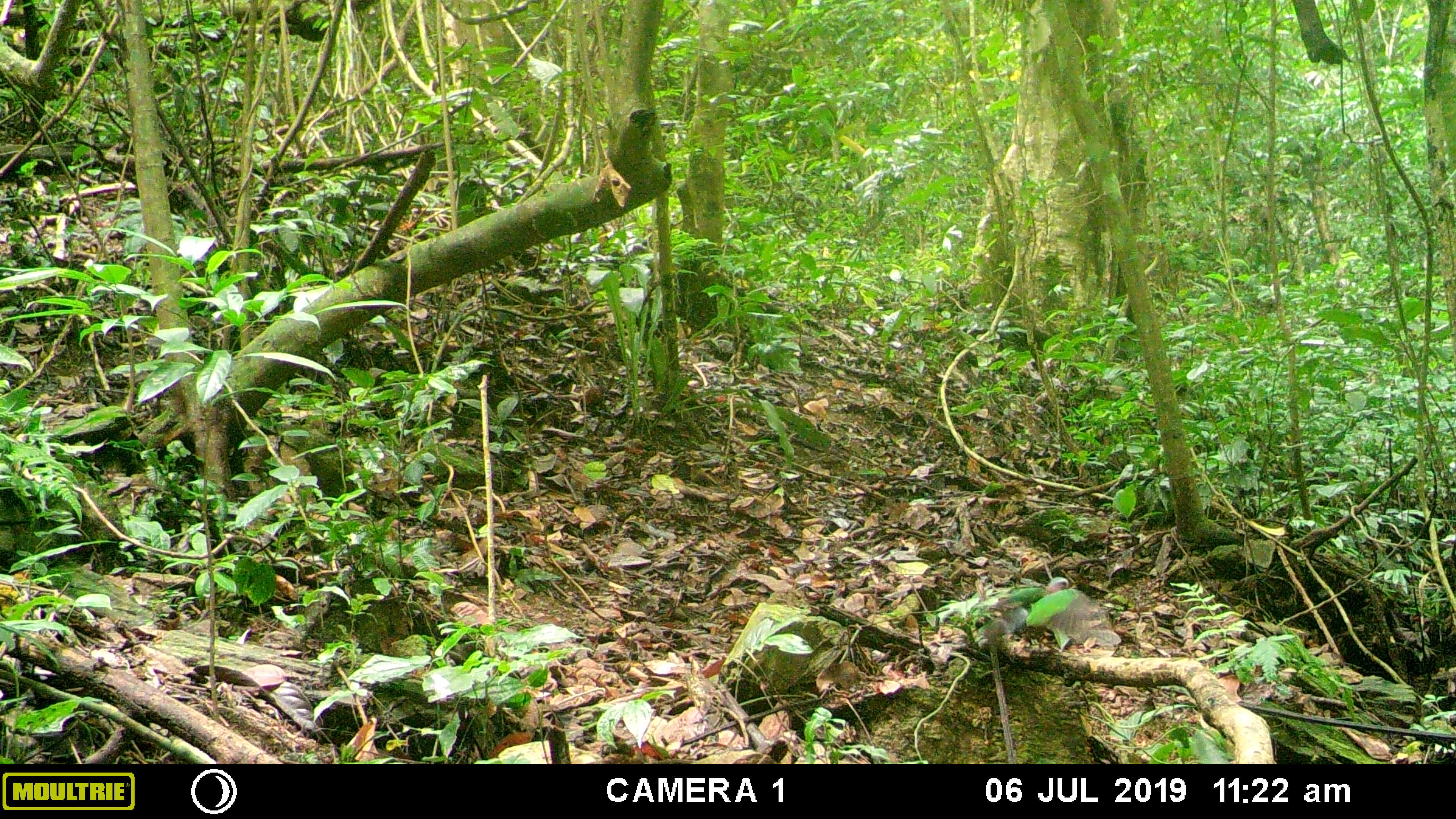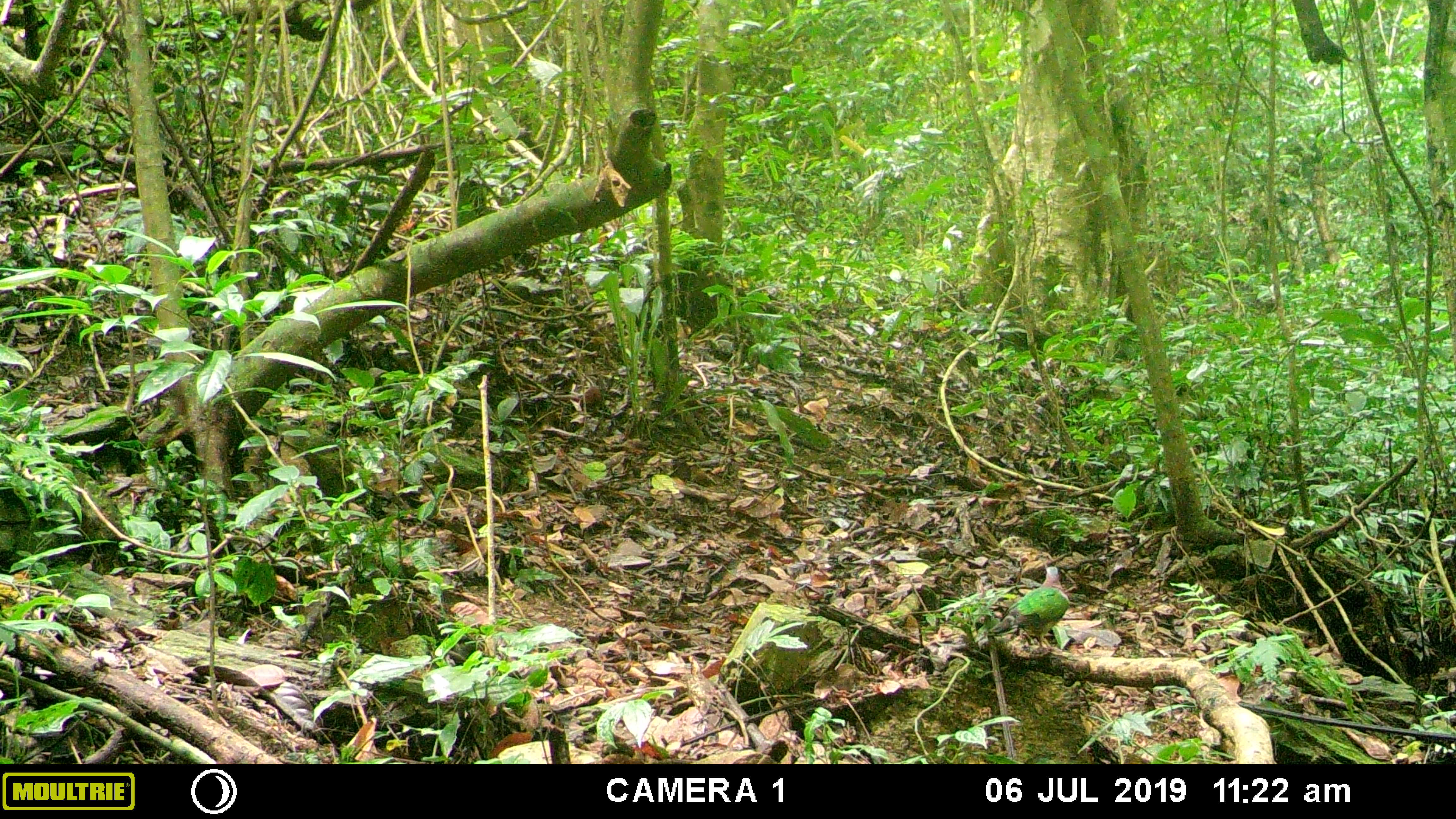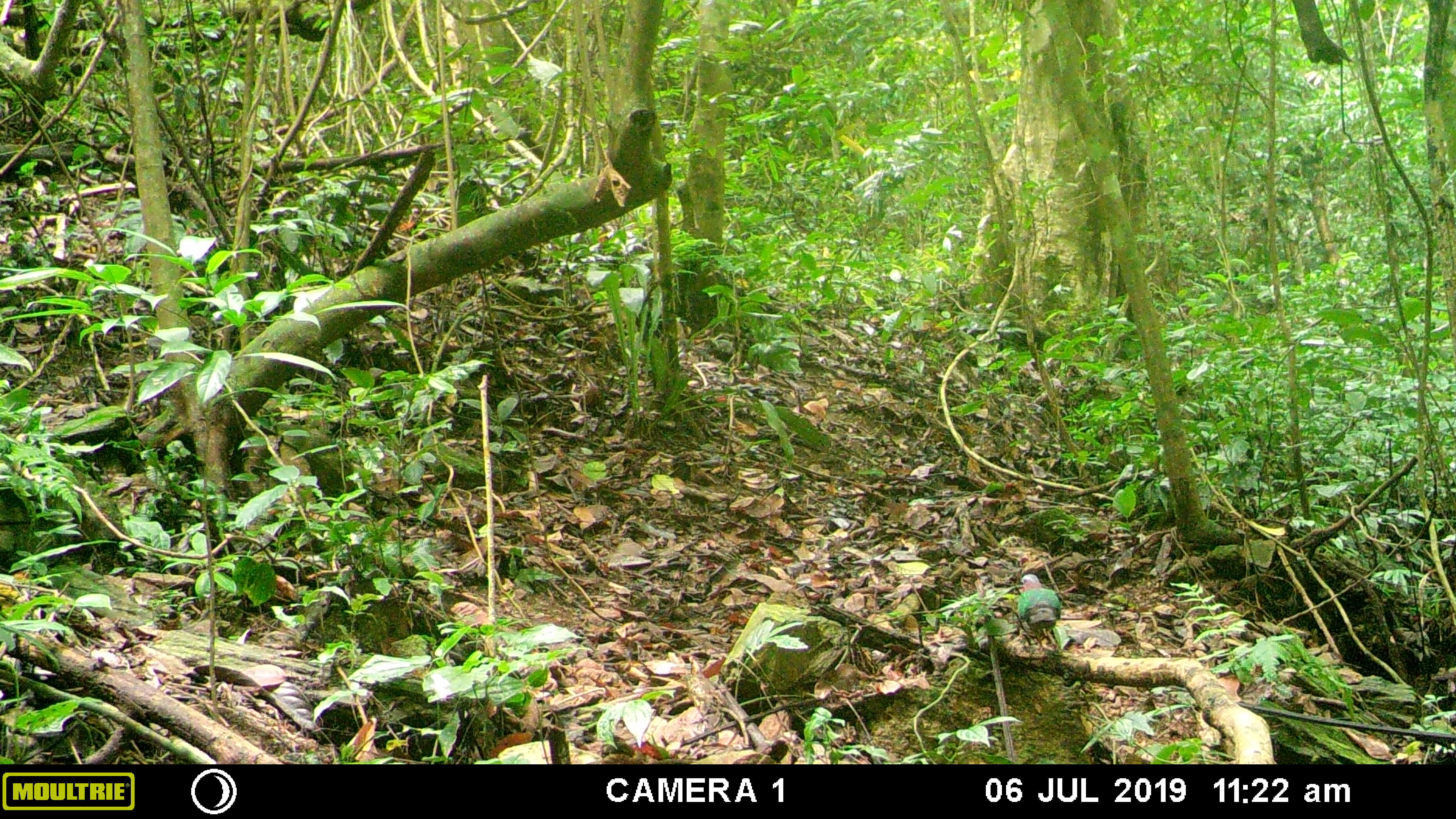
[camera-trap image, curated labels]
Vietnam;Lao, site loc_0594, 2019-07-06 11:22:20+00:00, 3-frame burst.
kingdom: Animalia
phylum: Chordata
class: Aves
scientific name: Aves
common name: bird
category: unidentified bird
Unidentified bird (bird) (Aves). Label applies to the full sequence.